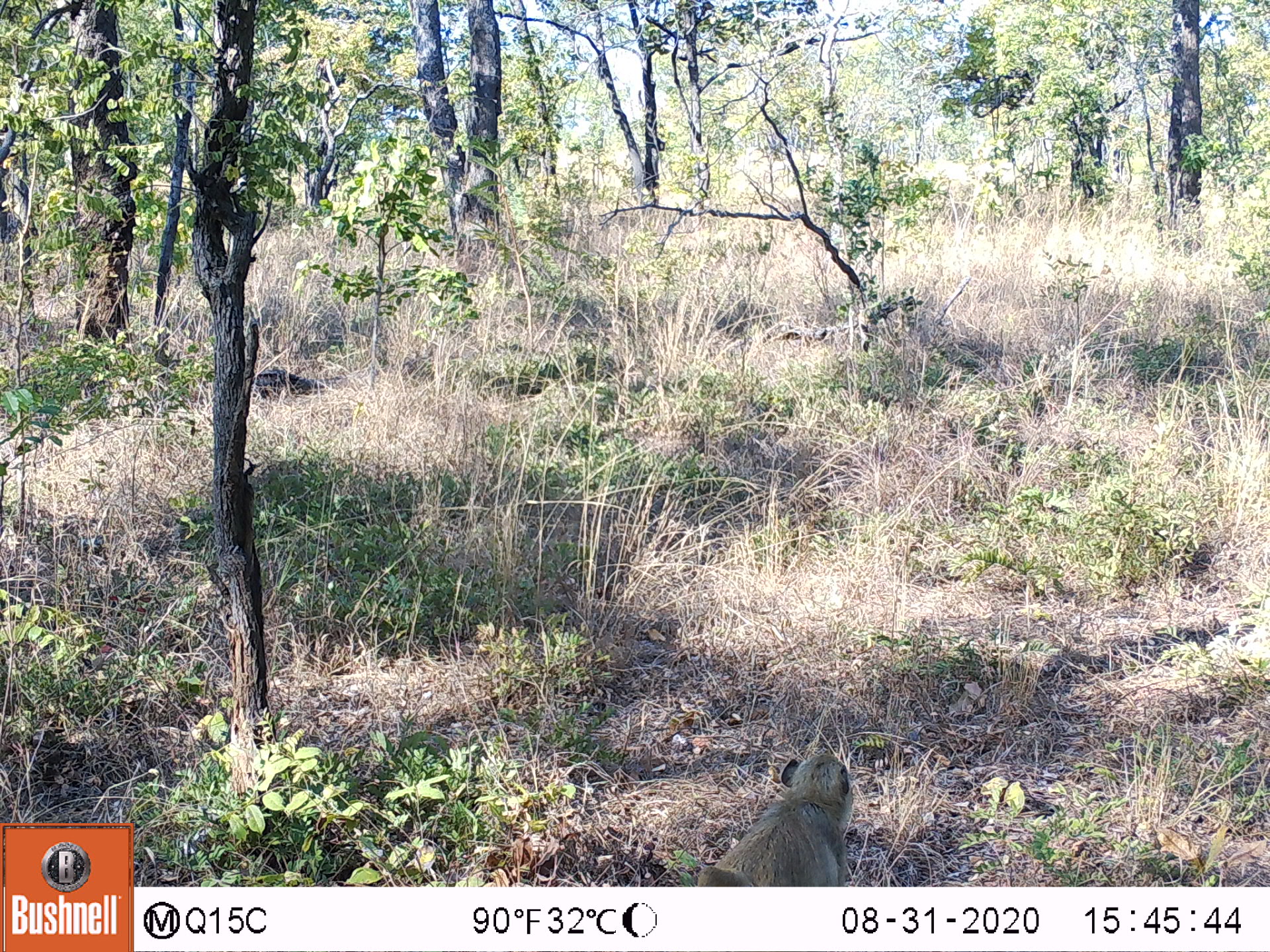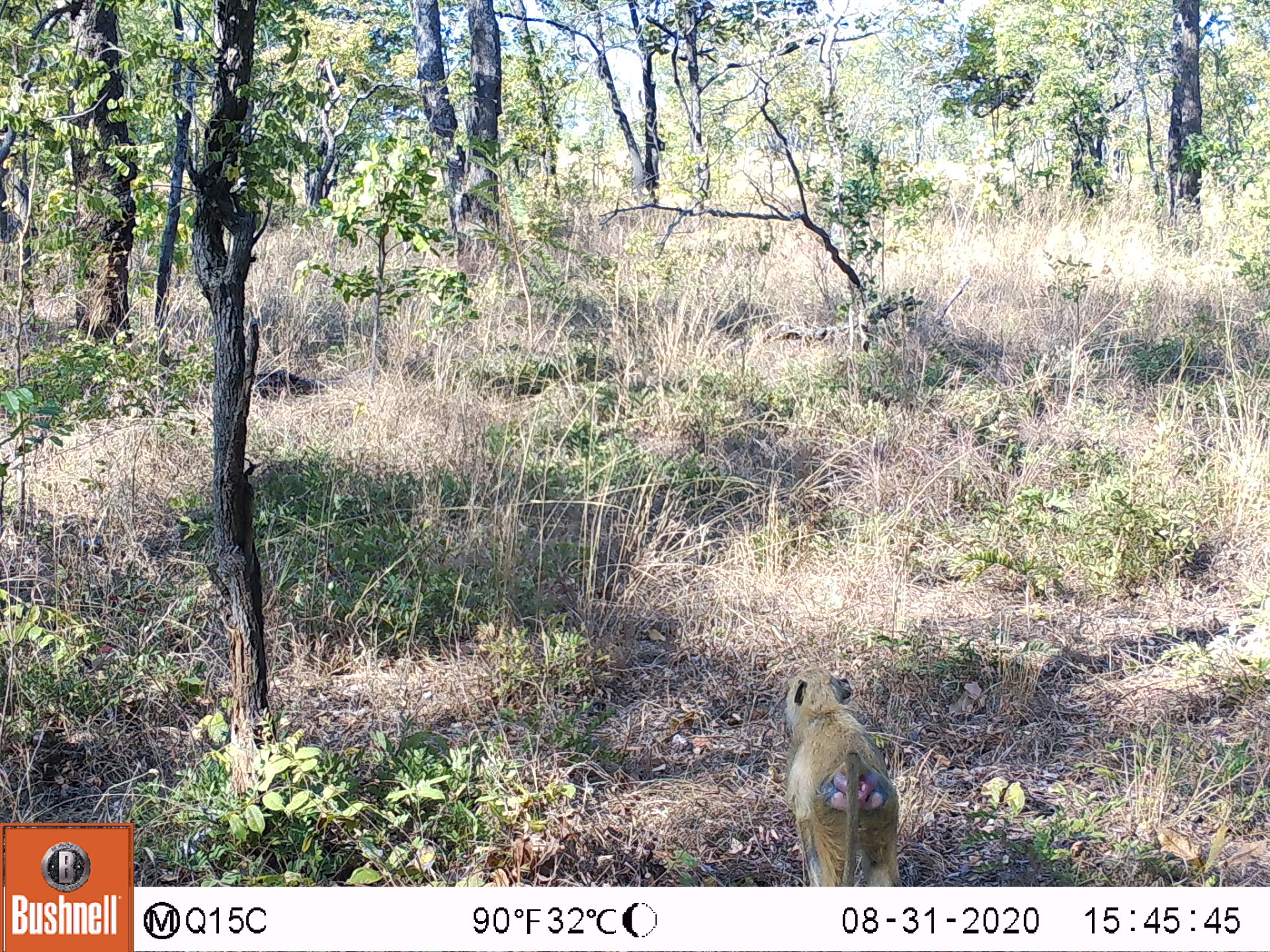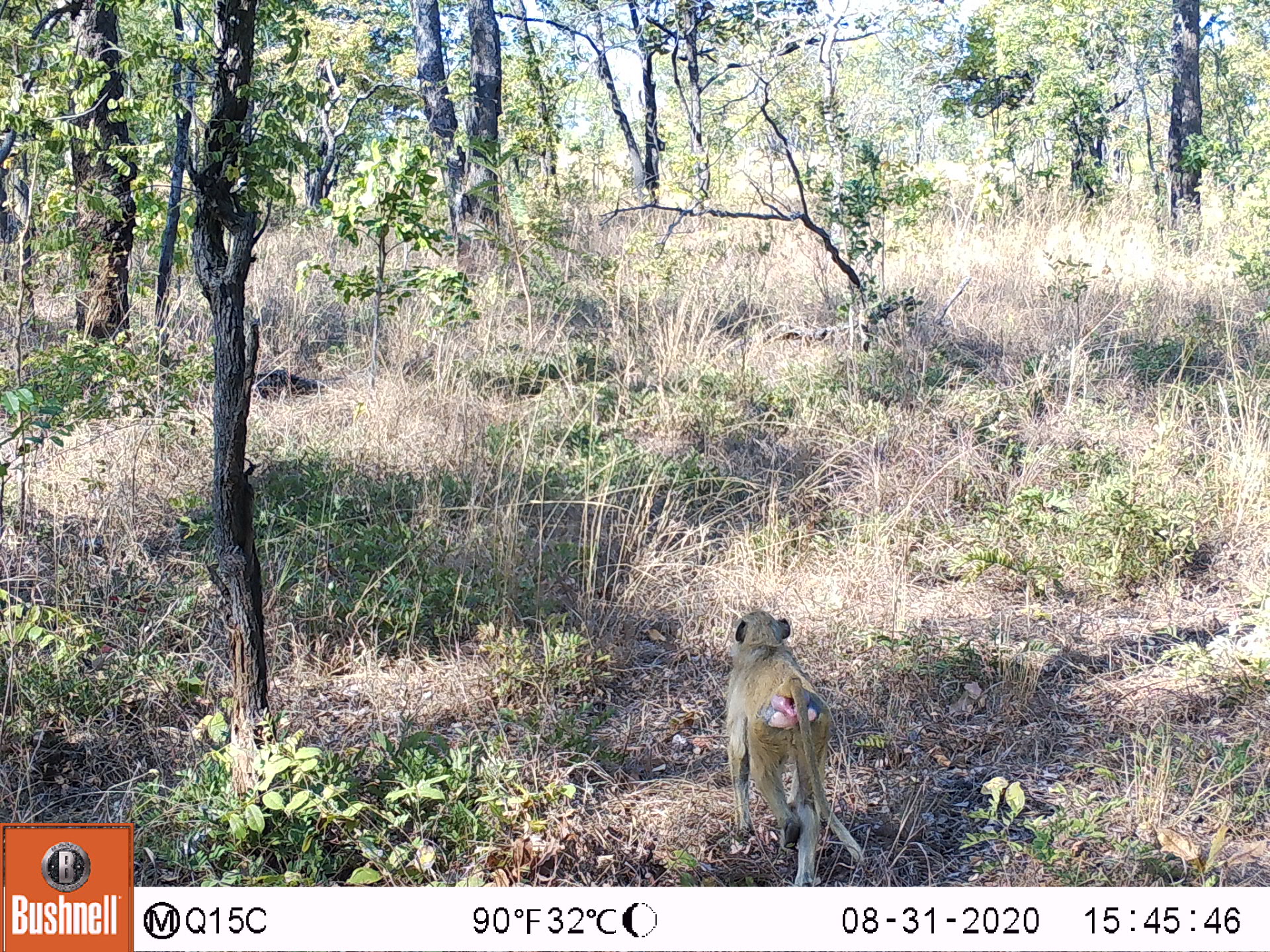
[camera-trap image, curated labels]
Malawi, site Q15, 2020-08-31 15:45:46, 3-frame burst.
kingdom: Animalia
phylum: Chordata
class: Mammalia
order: Primates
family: Cercopithecidae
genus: Papio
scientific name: Papio cynocephalus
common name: yellow baboon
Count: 1.